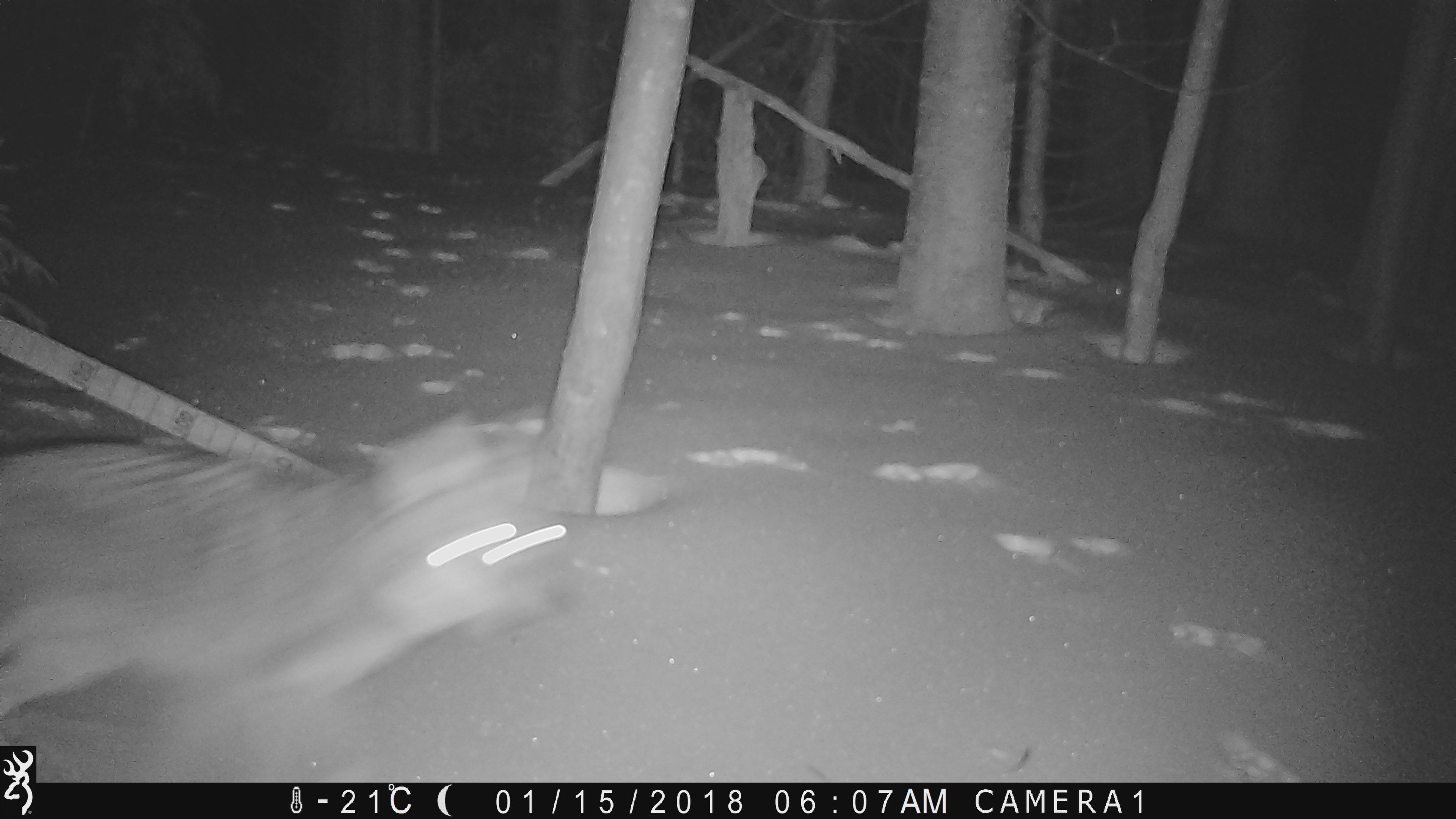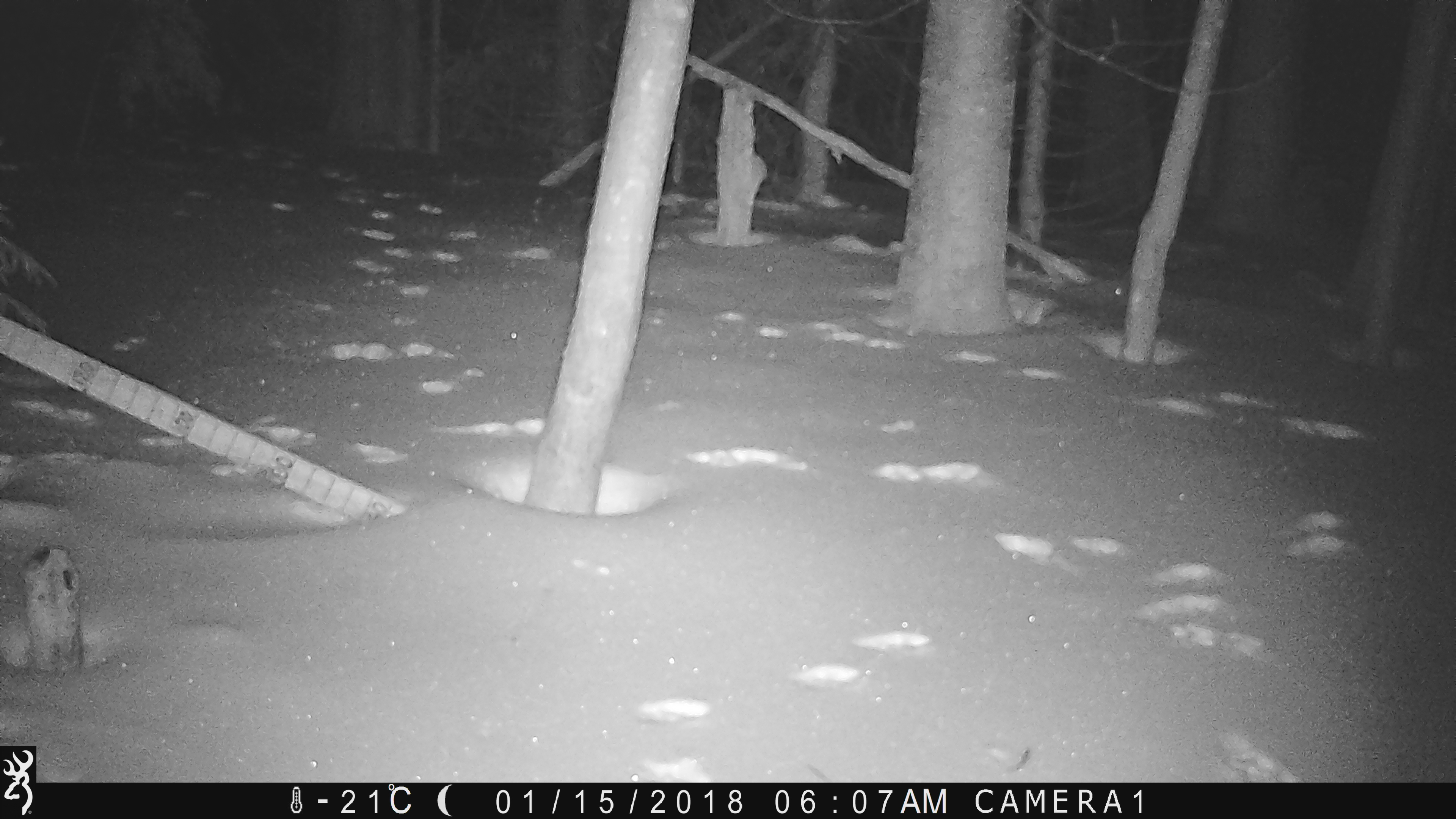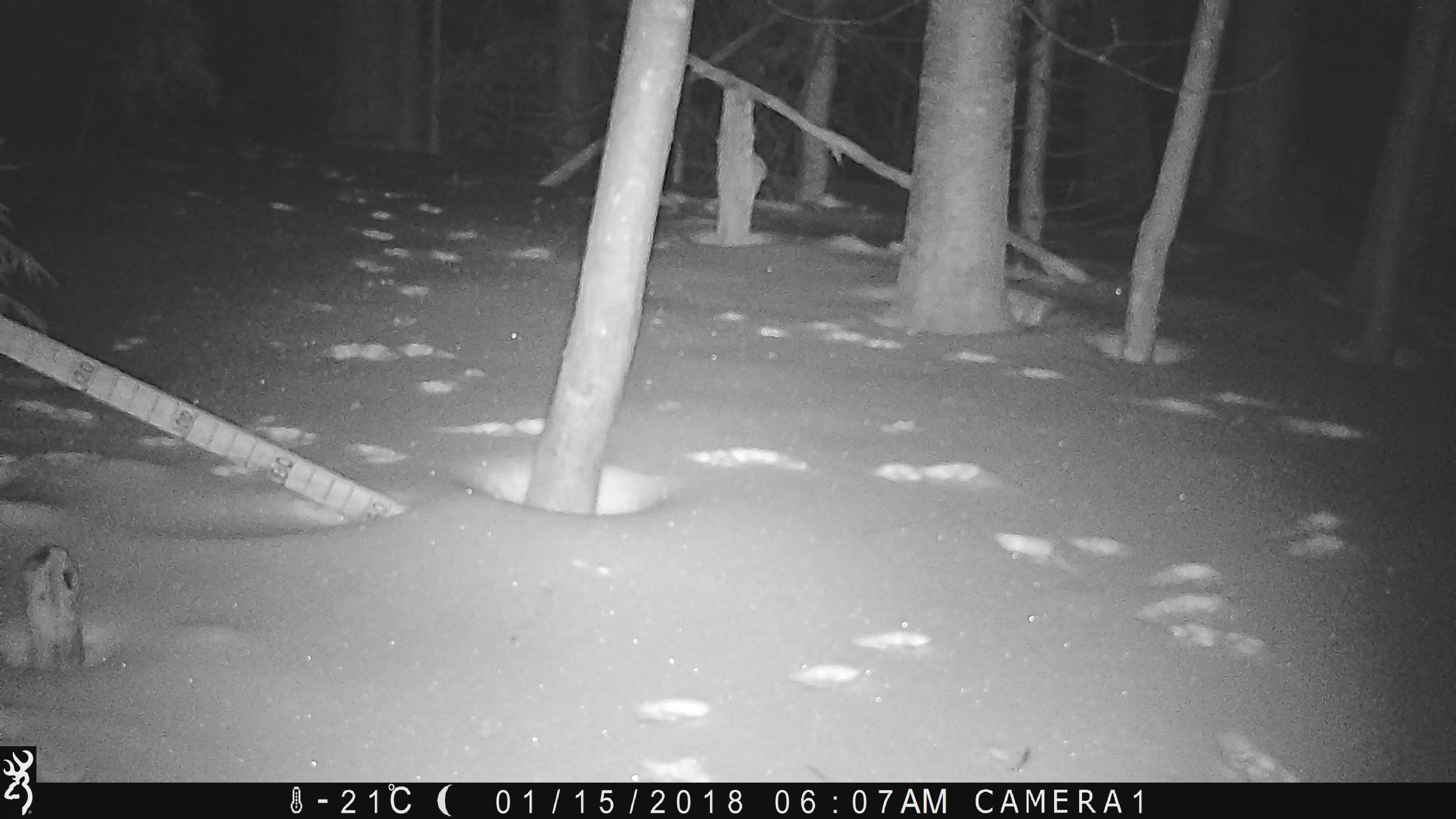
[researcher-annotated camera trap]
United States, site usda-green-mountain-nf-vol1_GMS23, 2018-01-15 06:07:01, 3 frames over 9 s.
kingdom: Animalia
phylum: Chordata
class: Mammalia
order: Carnivora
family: Canidae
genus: Canis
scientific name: Canis latrans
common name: coyote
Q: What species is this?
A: Coyote (Canis latrans).